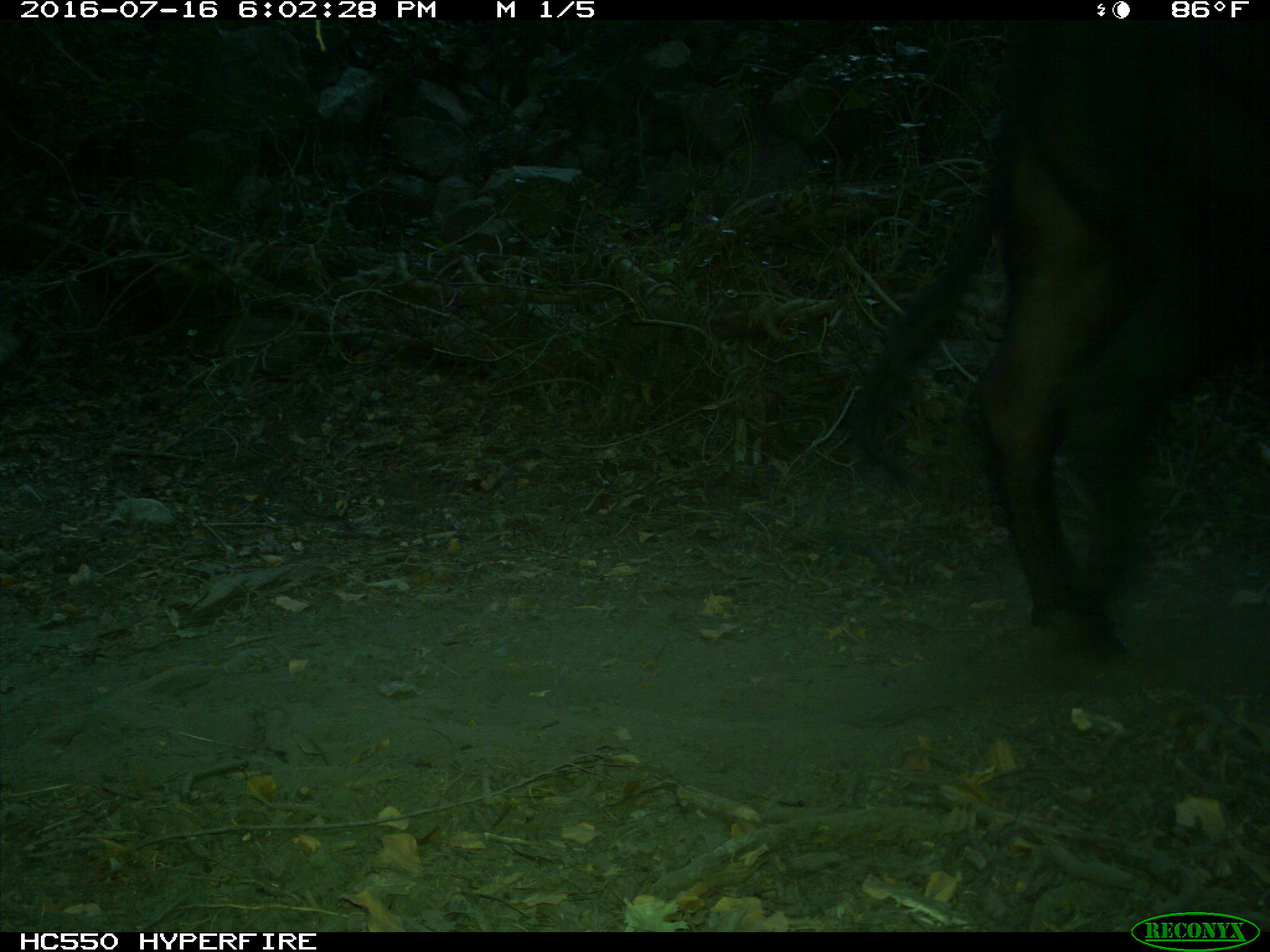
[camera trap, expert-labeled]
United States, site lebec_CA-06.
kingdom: Animalia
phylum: Chordata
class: Mammalia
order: Artiodactyla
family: Bovidae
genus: Bos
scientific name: Bos taurus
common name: domestic cow